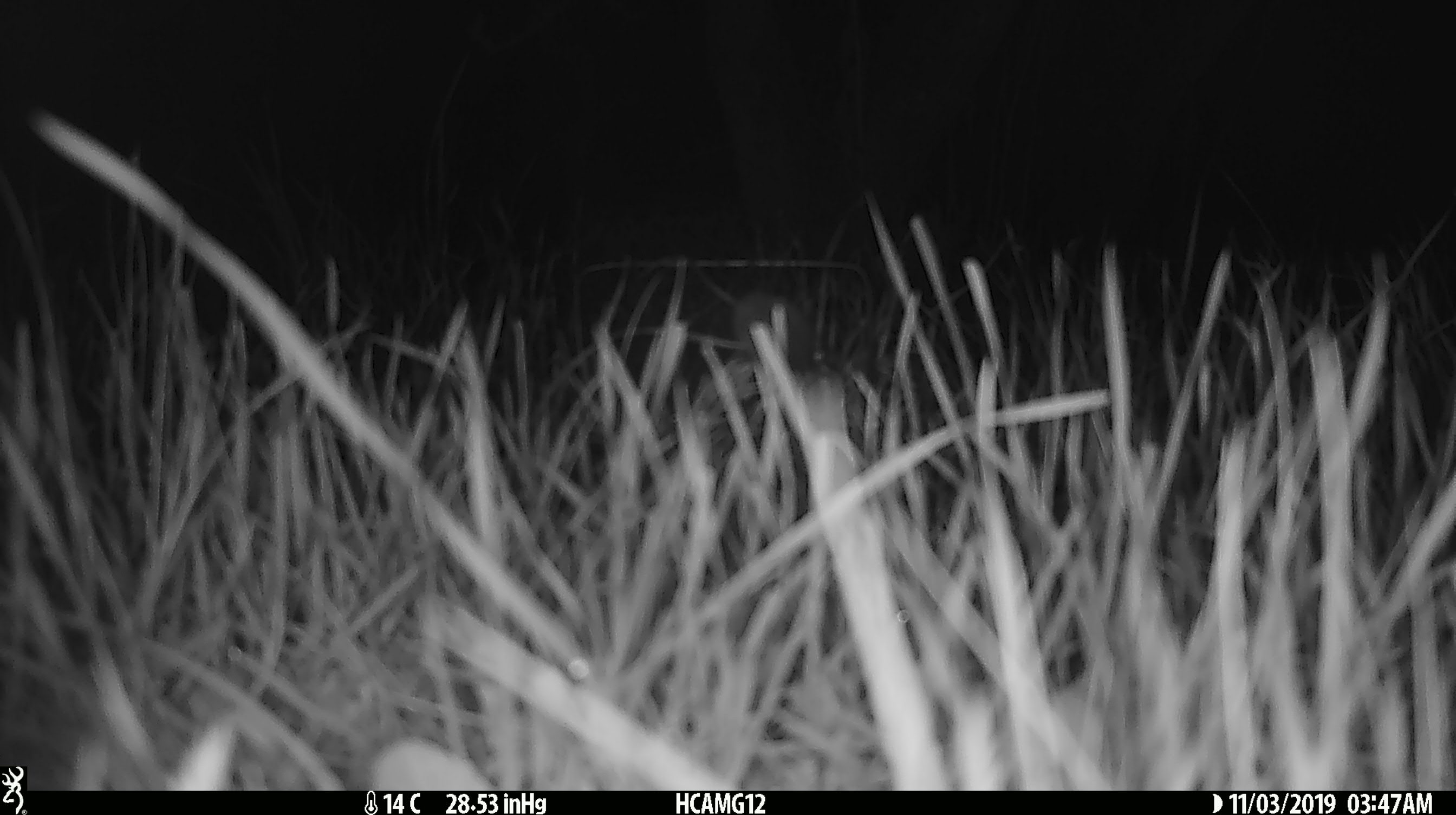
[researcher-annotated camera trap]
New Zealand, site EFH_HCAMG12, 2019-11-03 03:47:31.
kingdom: Animalia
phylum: Chordata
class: Mammalia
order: Rodentia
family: Muridae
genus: Mus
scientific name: Mus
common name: mouse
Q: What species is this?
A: Mouse (Mus).